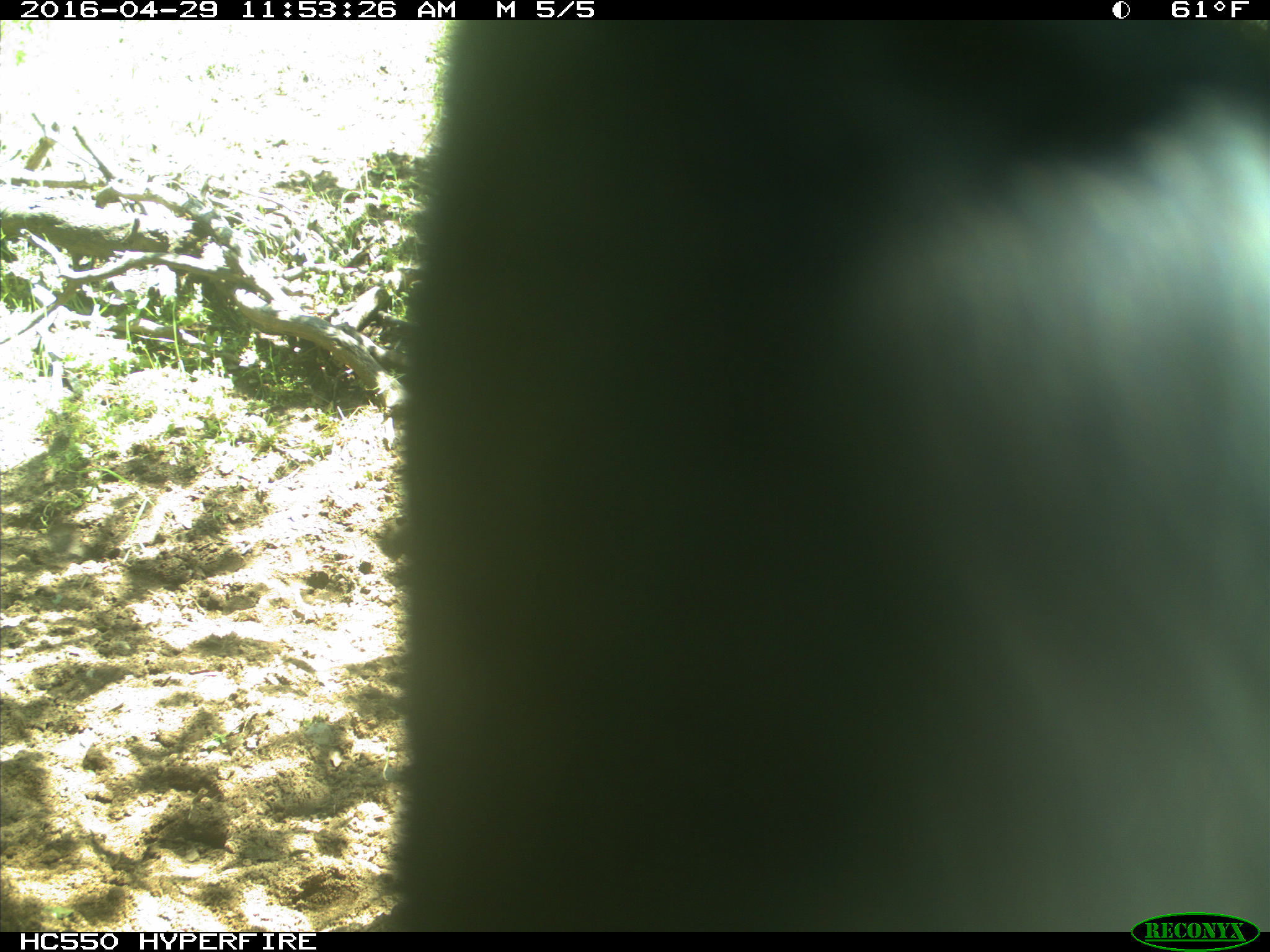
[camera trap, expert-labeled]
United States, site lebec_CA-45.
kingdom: Animalia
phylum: Chordata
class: Mammalia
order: Artiodactyla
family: Bovidae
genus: Bos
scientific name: Bos taurus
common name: domestic cow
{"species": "Bos taurus (domestic cow)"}